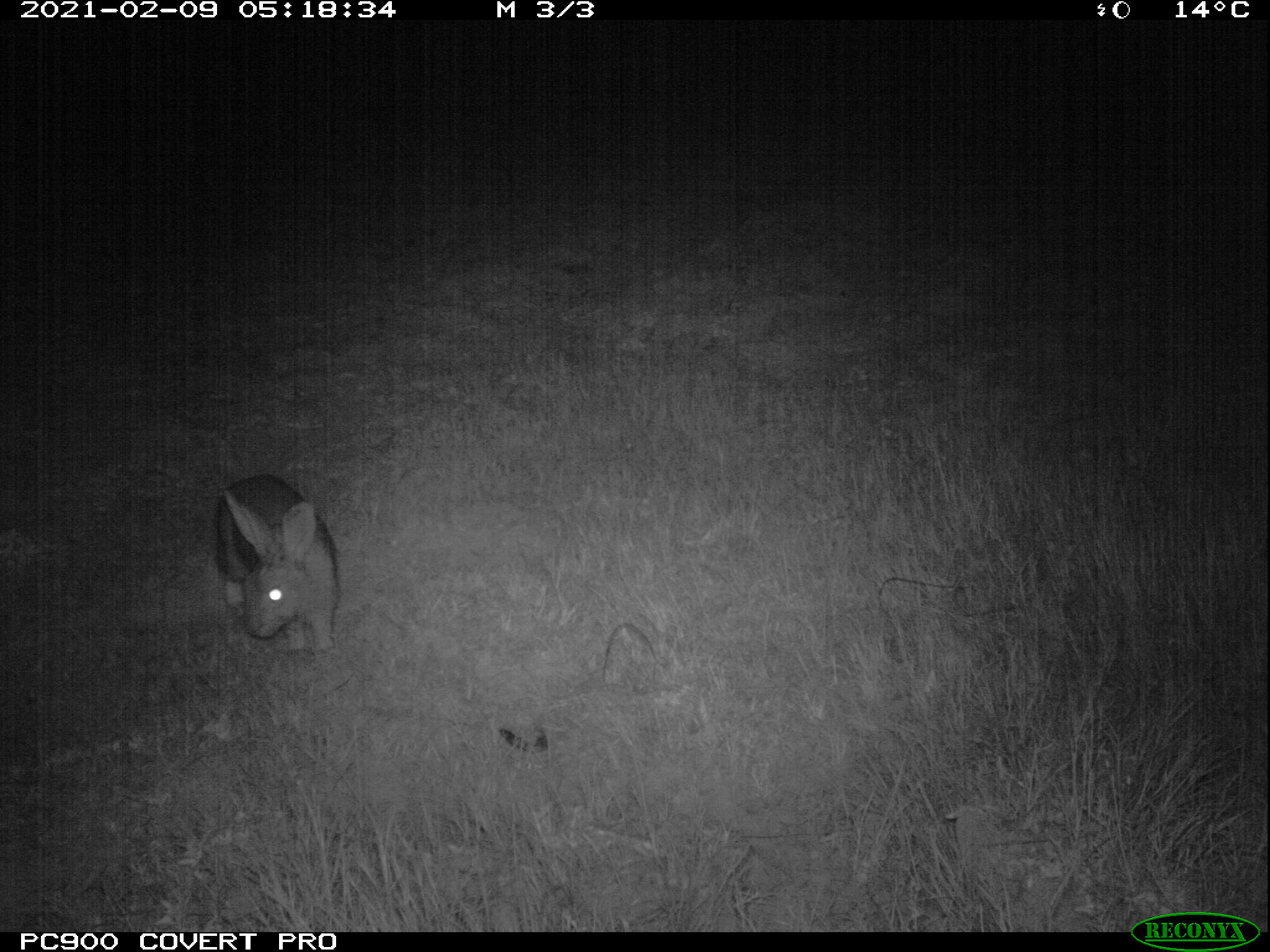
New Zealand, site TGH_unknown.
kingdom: Animalia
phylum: Chordata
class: Mammalia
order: Lagomorpha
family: Leporidae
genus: Oryctolagus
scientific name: Oryctolagus cuniculus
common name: european rabbit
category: rabbit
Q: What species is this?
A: Rabbit (european rabbit) (Oryctolagus cuniculus).